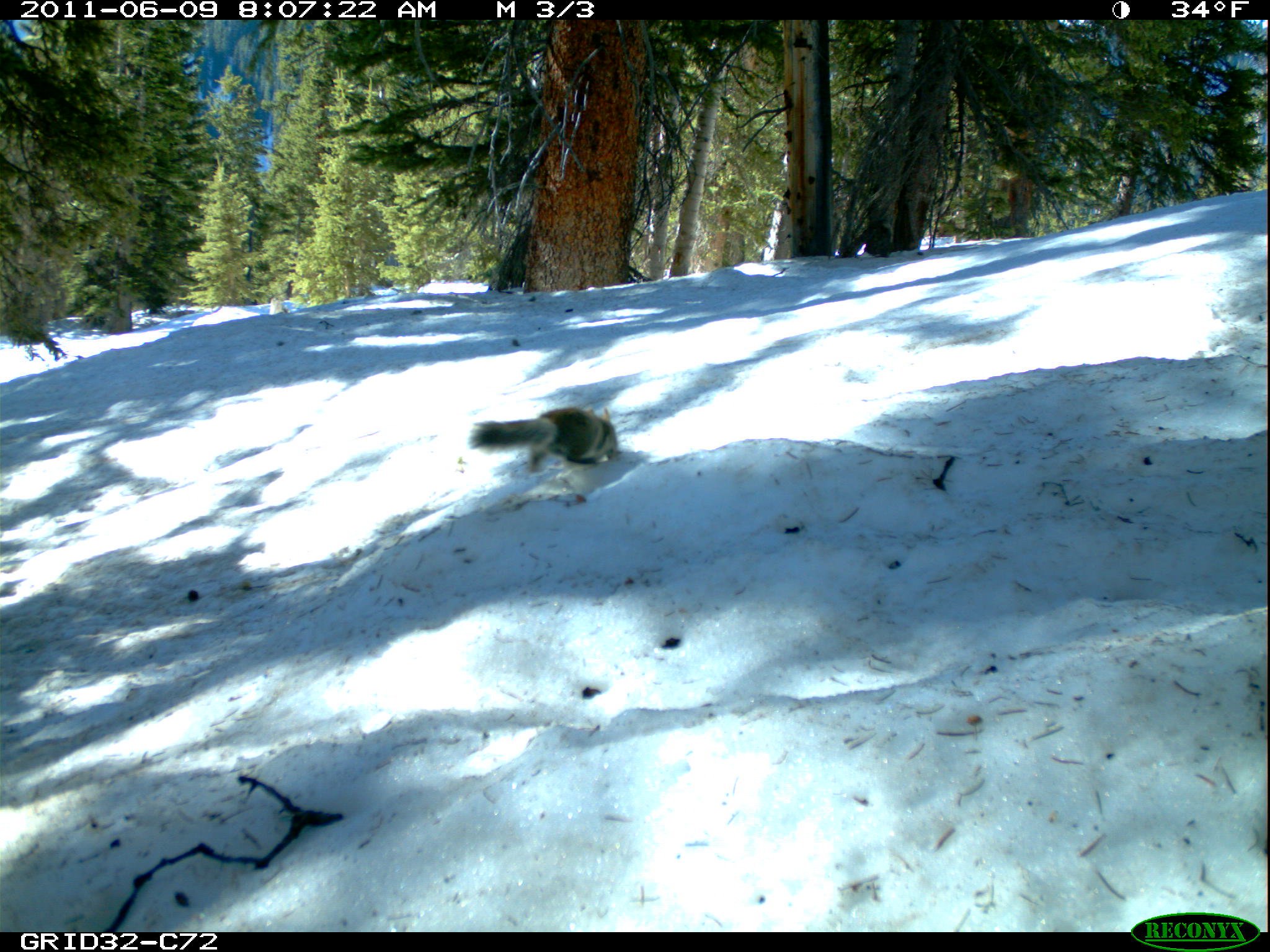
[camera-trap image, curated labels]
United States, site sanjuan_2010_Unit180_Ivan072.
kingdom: Animalia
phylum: Chordata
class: Mammalia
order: Rodentia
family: Sciuridae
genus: Tamiasciurus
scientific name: Tamiasciurus hudsonicus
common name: american red squirrel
Tamiasciurus hudsonicus (american red squirrel).